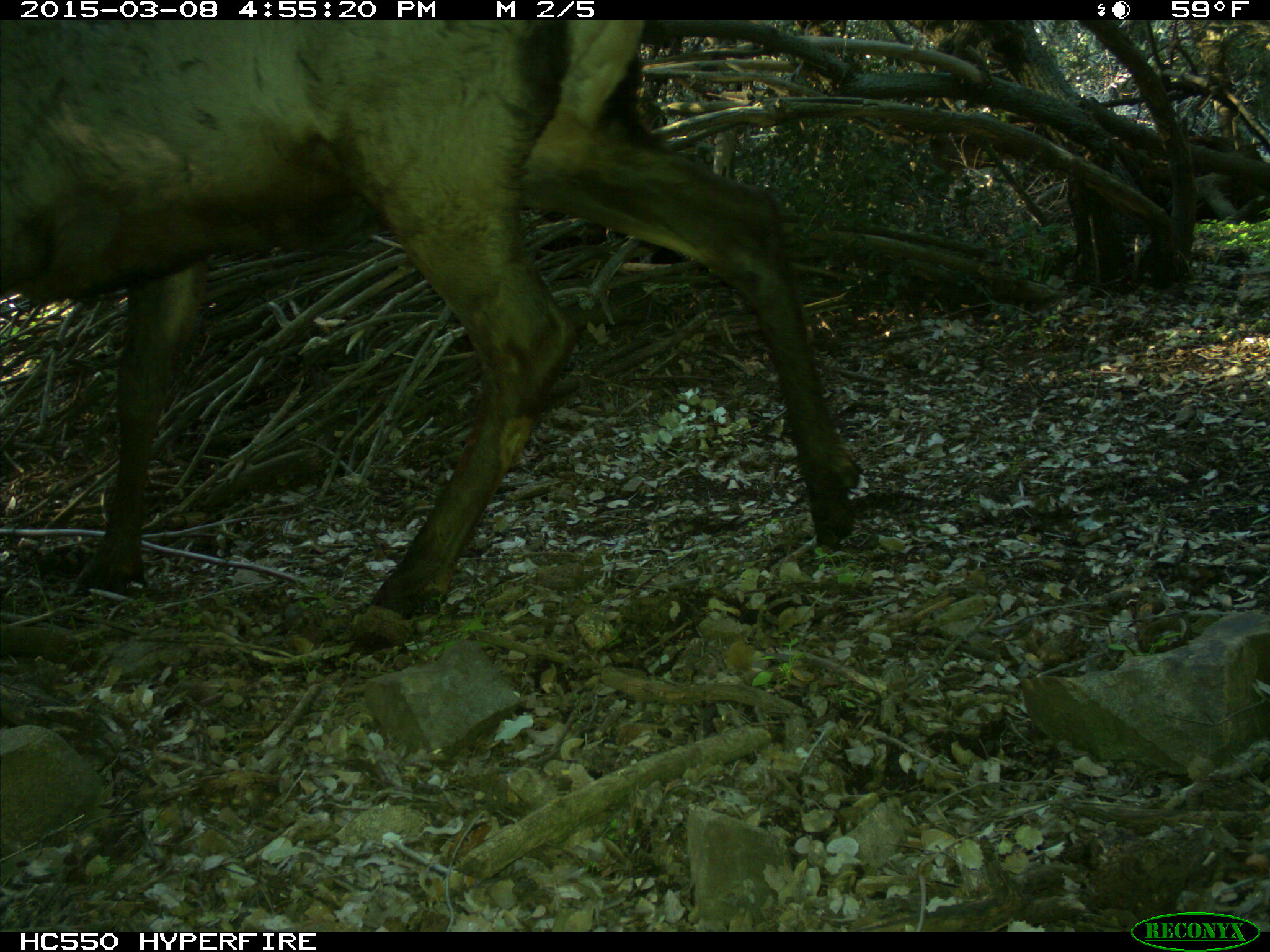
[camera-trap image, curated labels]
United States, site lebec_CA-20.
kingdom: Animalia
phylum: Chordata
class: Mammalia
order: Artiodactyla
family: Cervidae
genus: Cervus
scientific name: Cervus canadensis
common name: elk